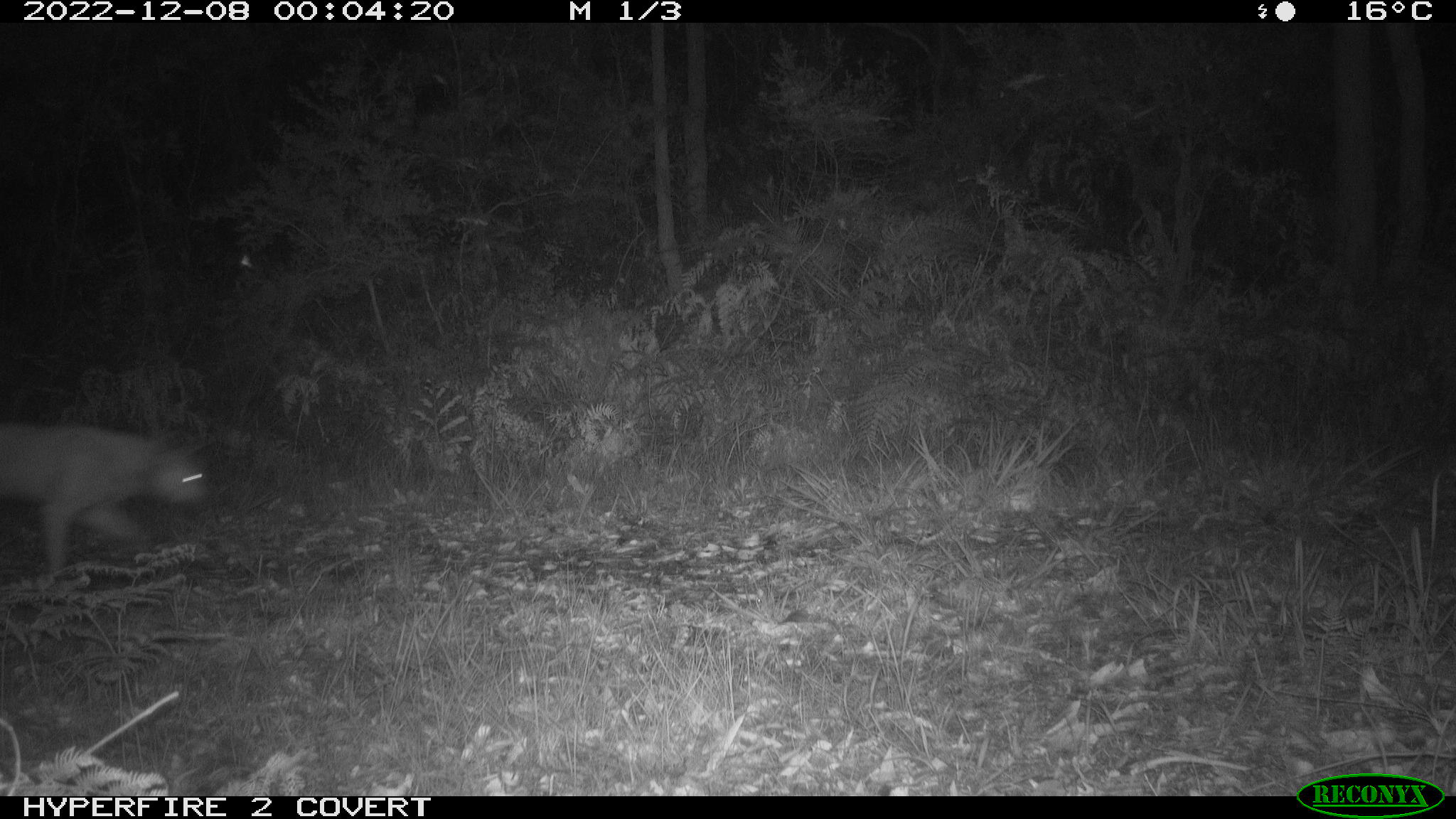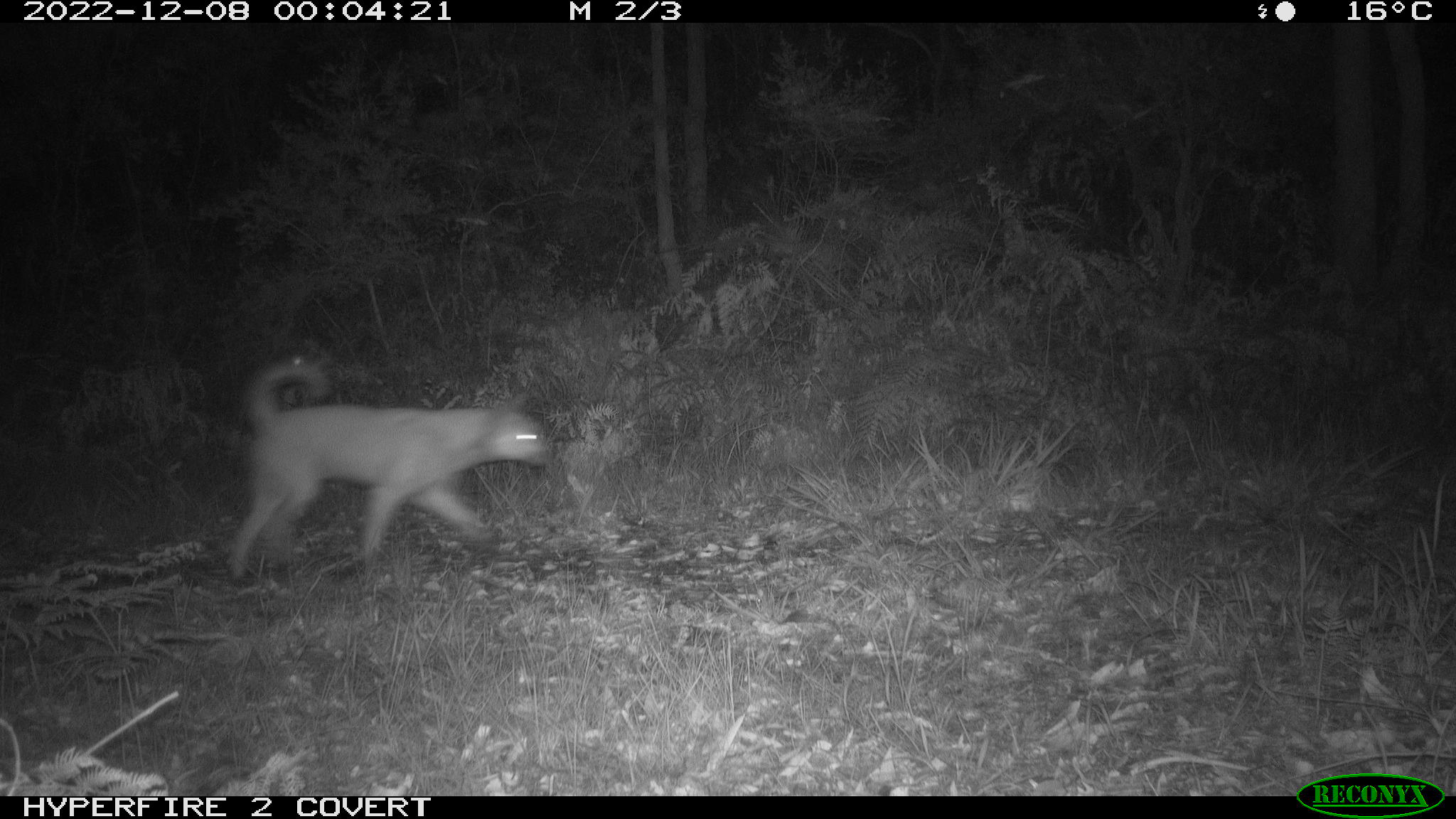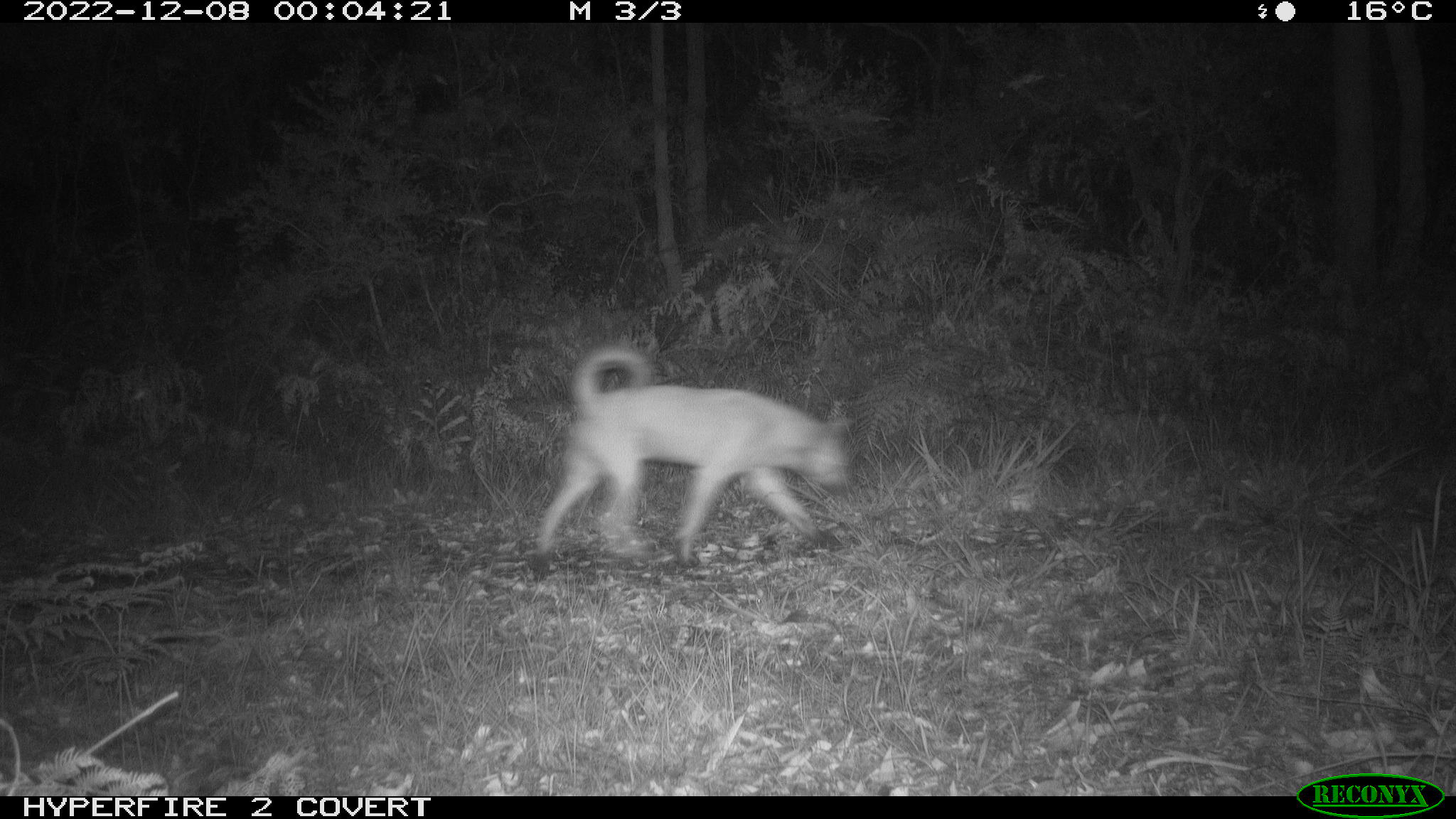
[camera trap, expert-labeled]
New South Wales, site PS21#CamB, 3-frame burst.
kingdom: Animalia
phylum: Chordata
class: Mammalia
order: Carnivora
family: Canidae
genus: Canis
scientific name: Canis familiaris dingo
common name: dingo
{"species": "dingo (Canis familiaris dingo)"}